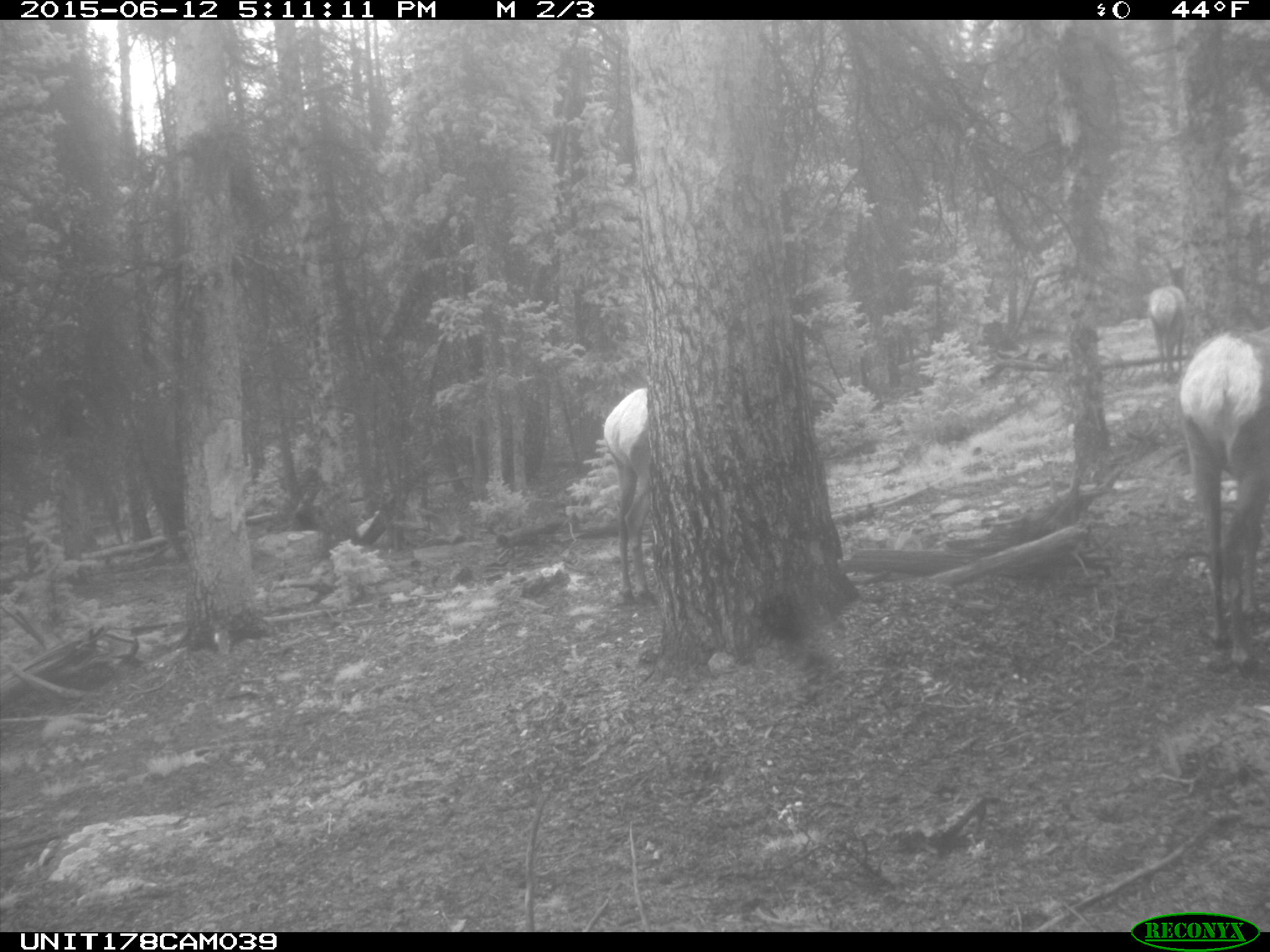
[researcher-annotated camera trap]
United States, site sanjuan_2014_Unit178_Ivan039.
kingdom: Animalia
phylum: Chordata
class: Mammalia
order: Artiodactyla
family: Cervidae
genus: Cervus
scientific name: Cervus elaphus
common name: red deer